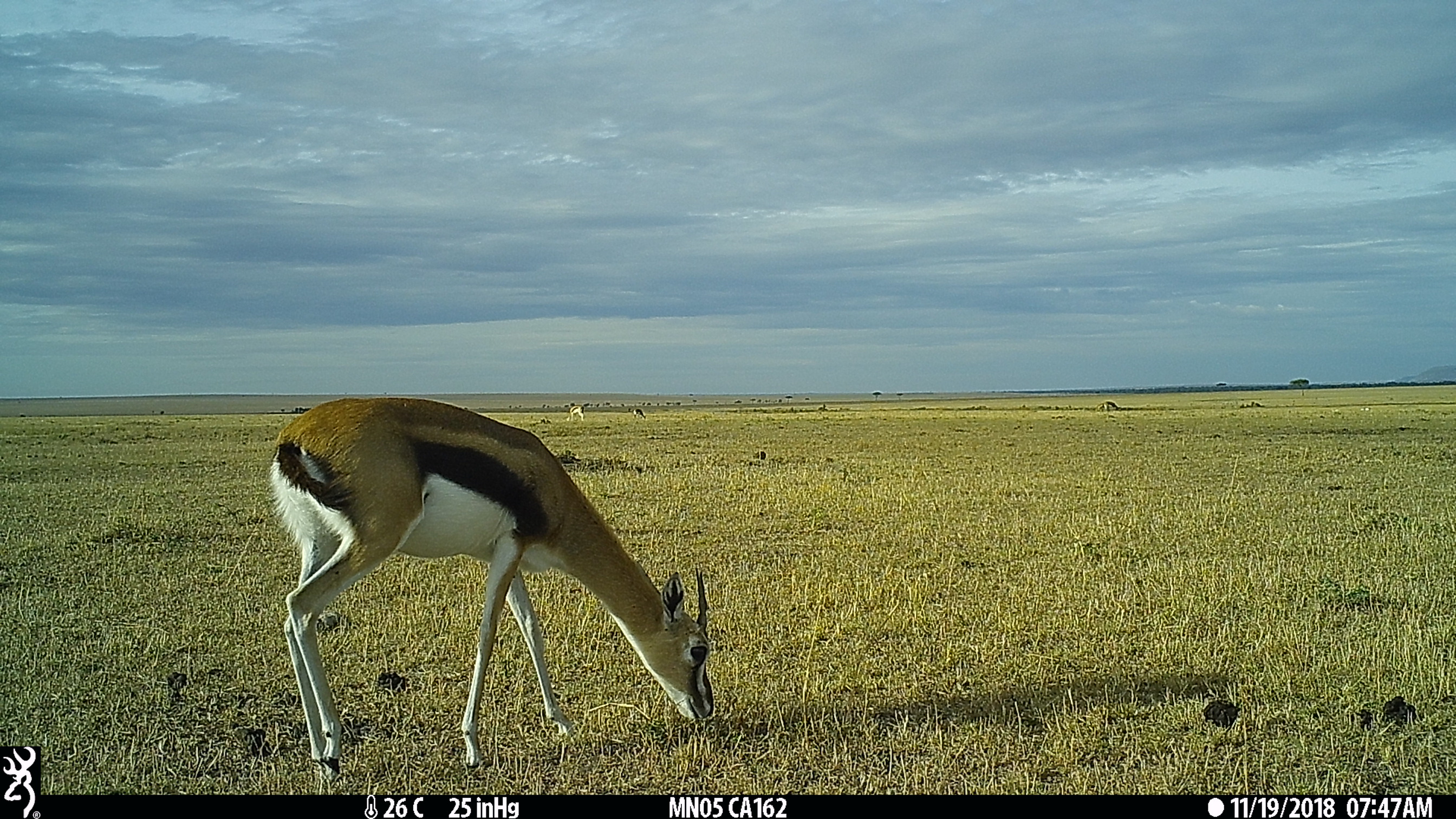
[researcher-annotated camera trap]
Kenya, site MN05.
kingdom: Animalia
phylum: Chordata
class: Mammalia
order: Artiodactyla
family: Bovidae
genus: Eudorcas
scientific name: Eudorcas thomsonii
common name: thomon's gazelle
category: gazelle thomsons